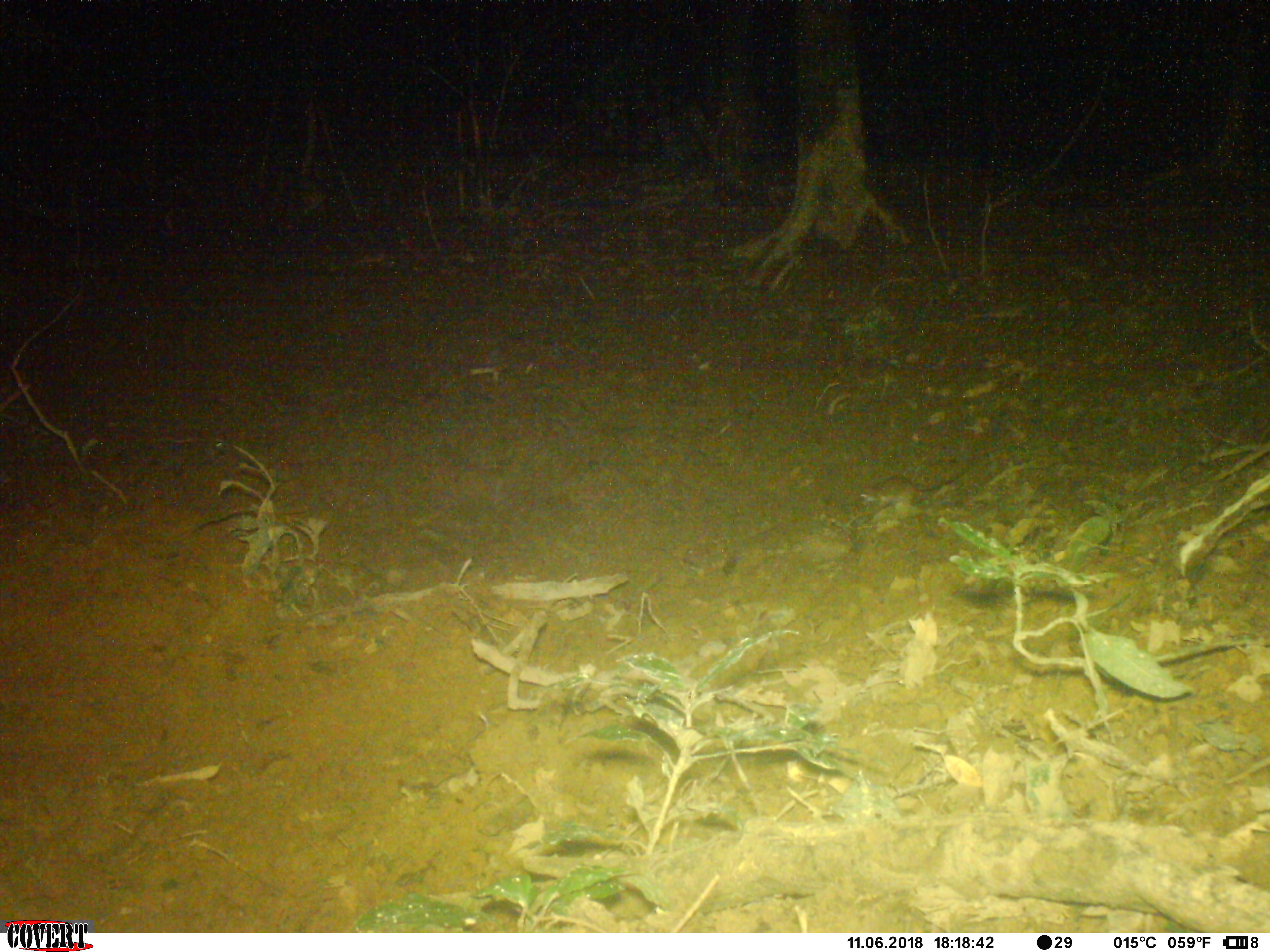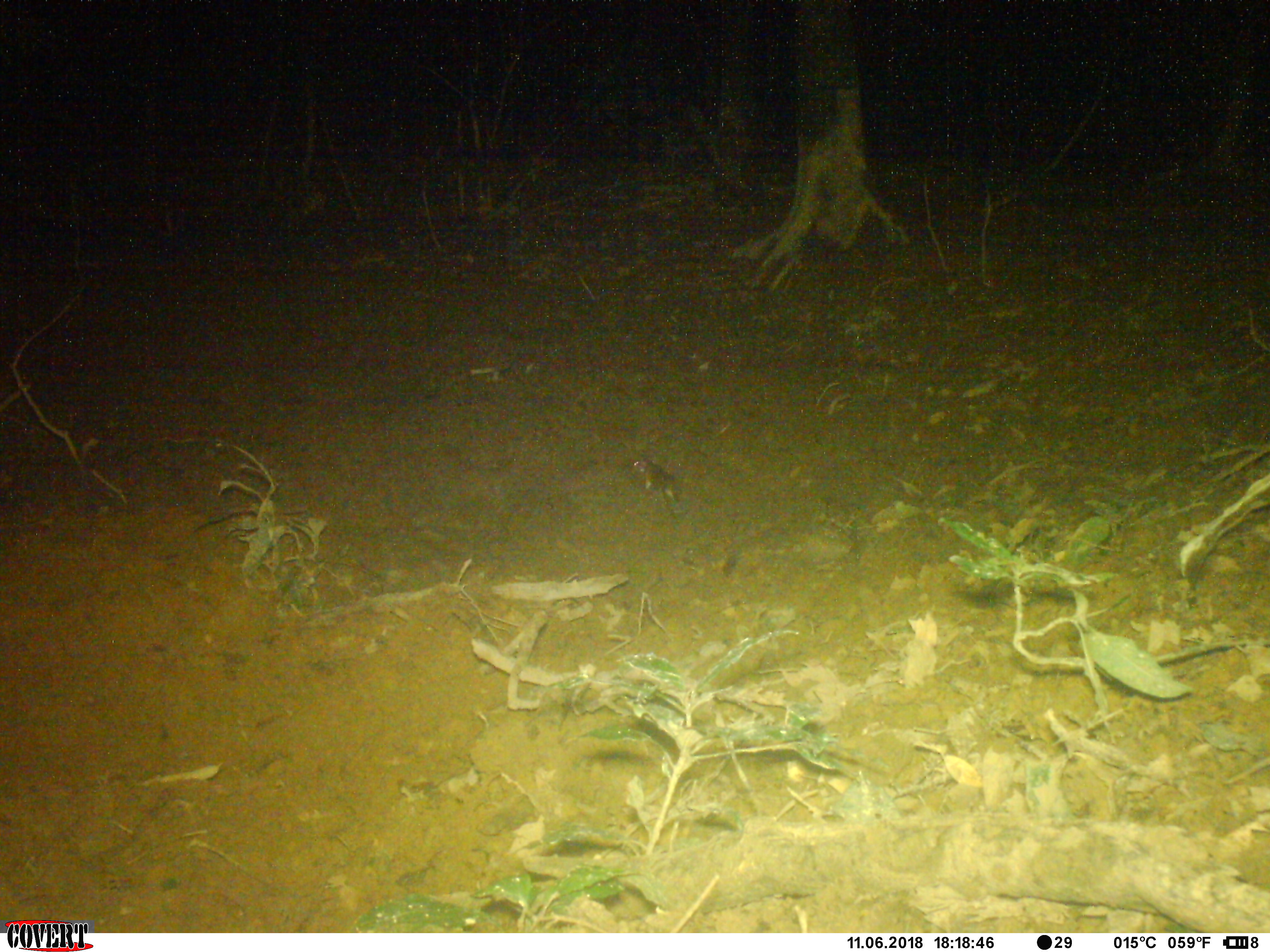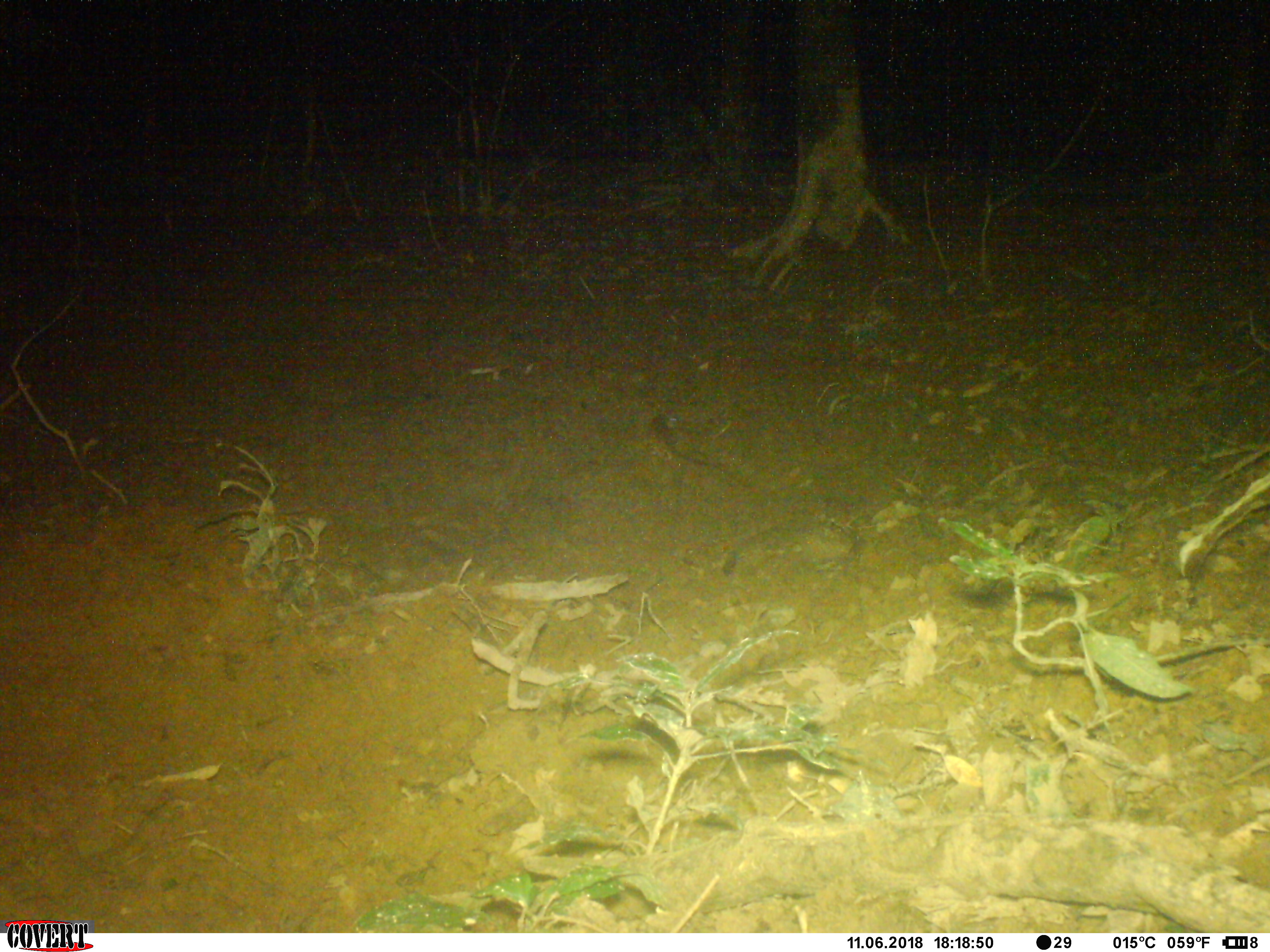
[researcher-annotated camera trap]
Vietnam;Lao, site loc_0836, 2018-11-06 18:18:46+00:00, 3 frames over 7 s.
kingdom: Animalia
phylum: Chordata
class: Mammalia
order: Rodentia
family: Muridae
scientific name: Muridae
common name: old-world mice and rats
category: unidentified murid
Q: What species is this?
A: Unidentified murid (old-world mice and rats) (Muridae).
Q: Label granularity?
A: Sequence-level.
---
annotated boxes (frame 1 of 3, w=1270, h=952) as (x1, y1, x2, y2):
unidentified murid: (860, 473, 957, 510)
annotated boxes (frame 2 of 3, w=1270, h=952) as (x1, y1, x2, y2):
unidentified murid: (630, 455, 679, 506)